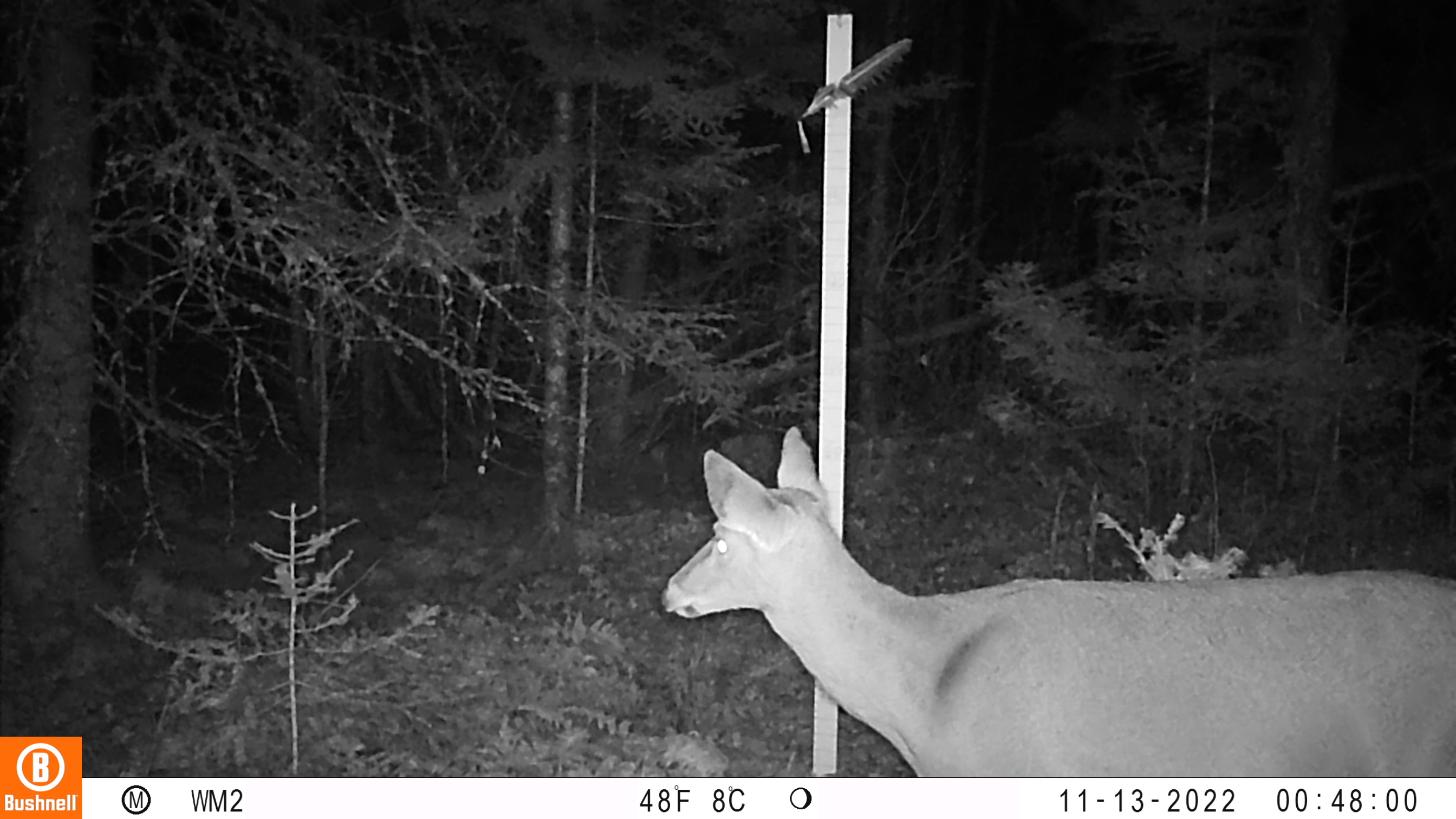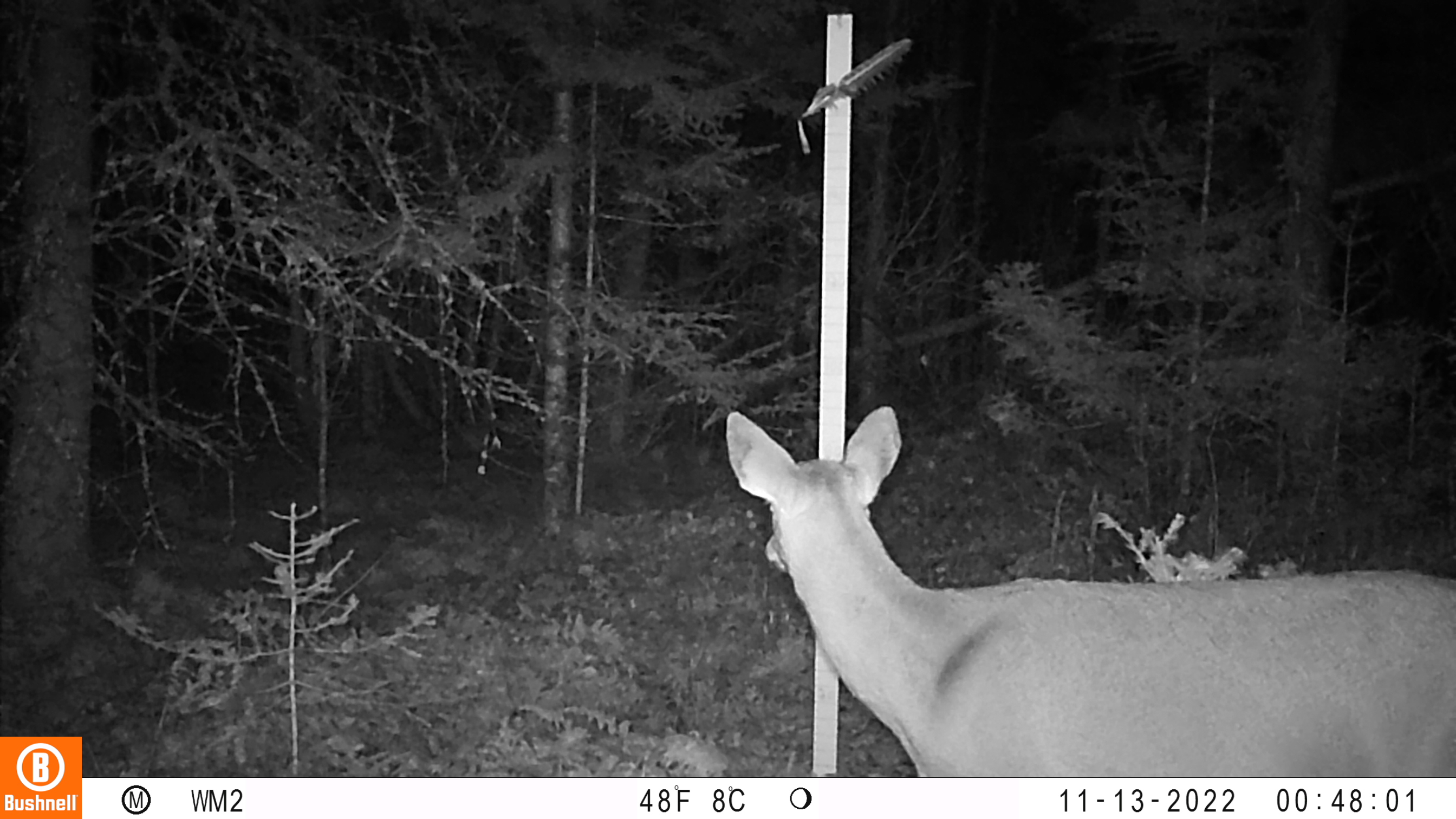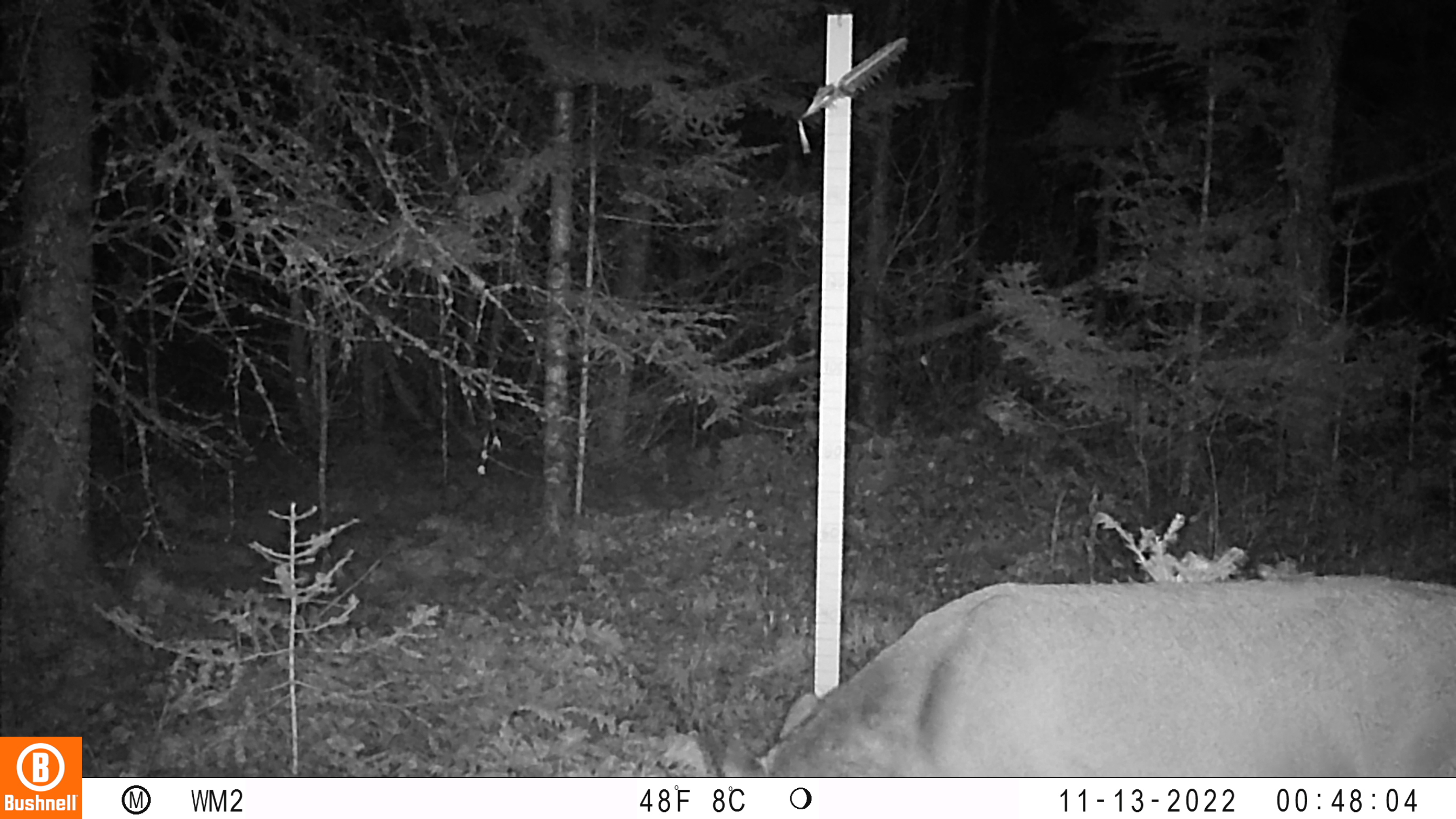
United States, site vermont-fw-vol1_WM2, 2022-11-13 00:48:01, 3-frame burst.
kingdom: Animalia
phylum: Chordata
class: Mammalia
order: Artiodactyla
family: Cervidae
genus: Odocoileus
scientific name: Odocoileus virginianus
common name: white-tailed deer